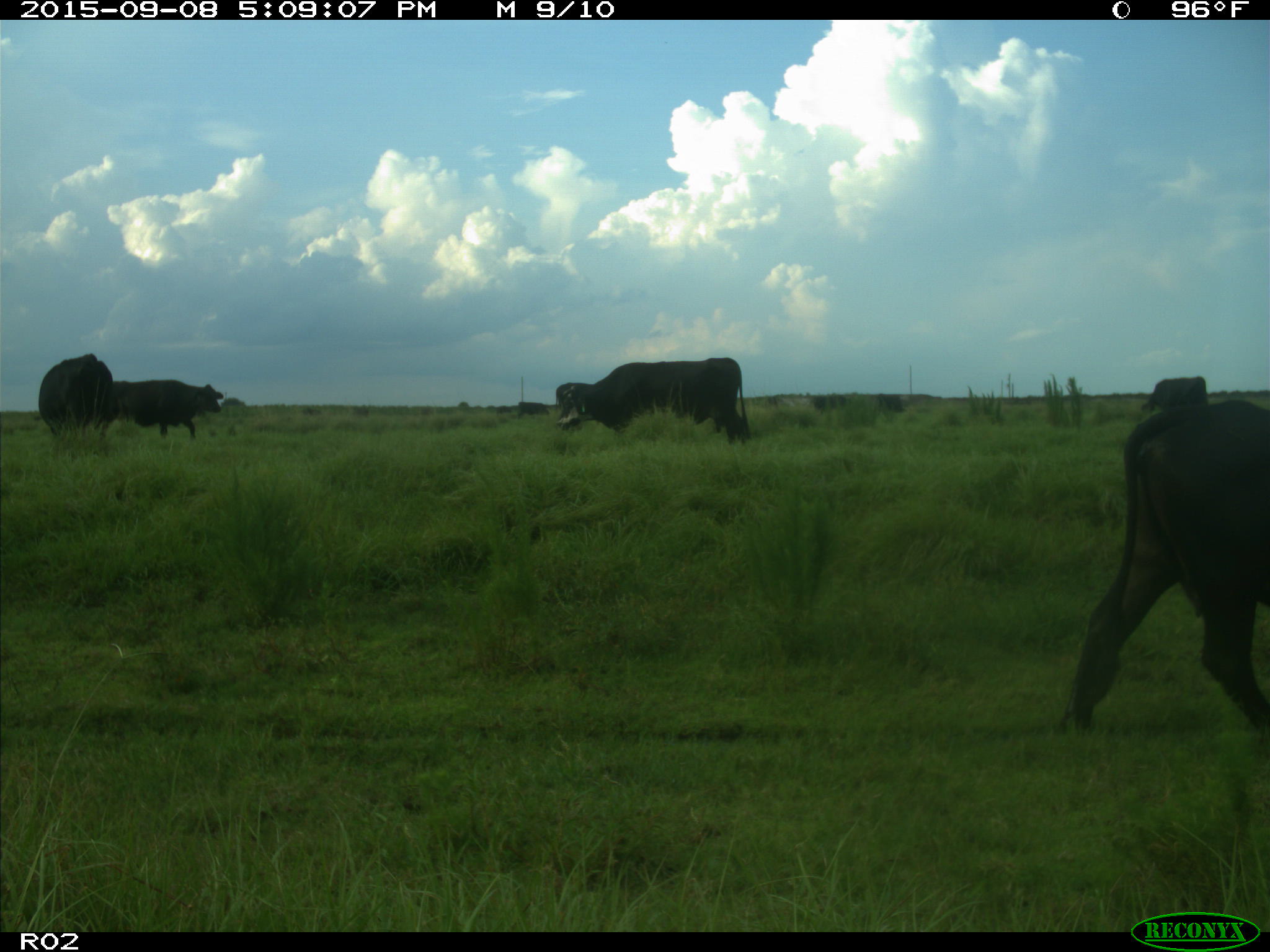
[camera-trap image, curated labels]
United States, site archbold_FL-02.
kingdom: Animalia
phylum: Chordata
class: Mammalia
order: Artiodactyla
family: Bovidae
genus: Bos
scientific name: Bos taurus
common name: domestic cow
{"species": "Bos taurus (domestic cow)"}